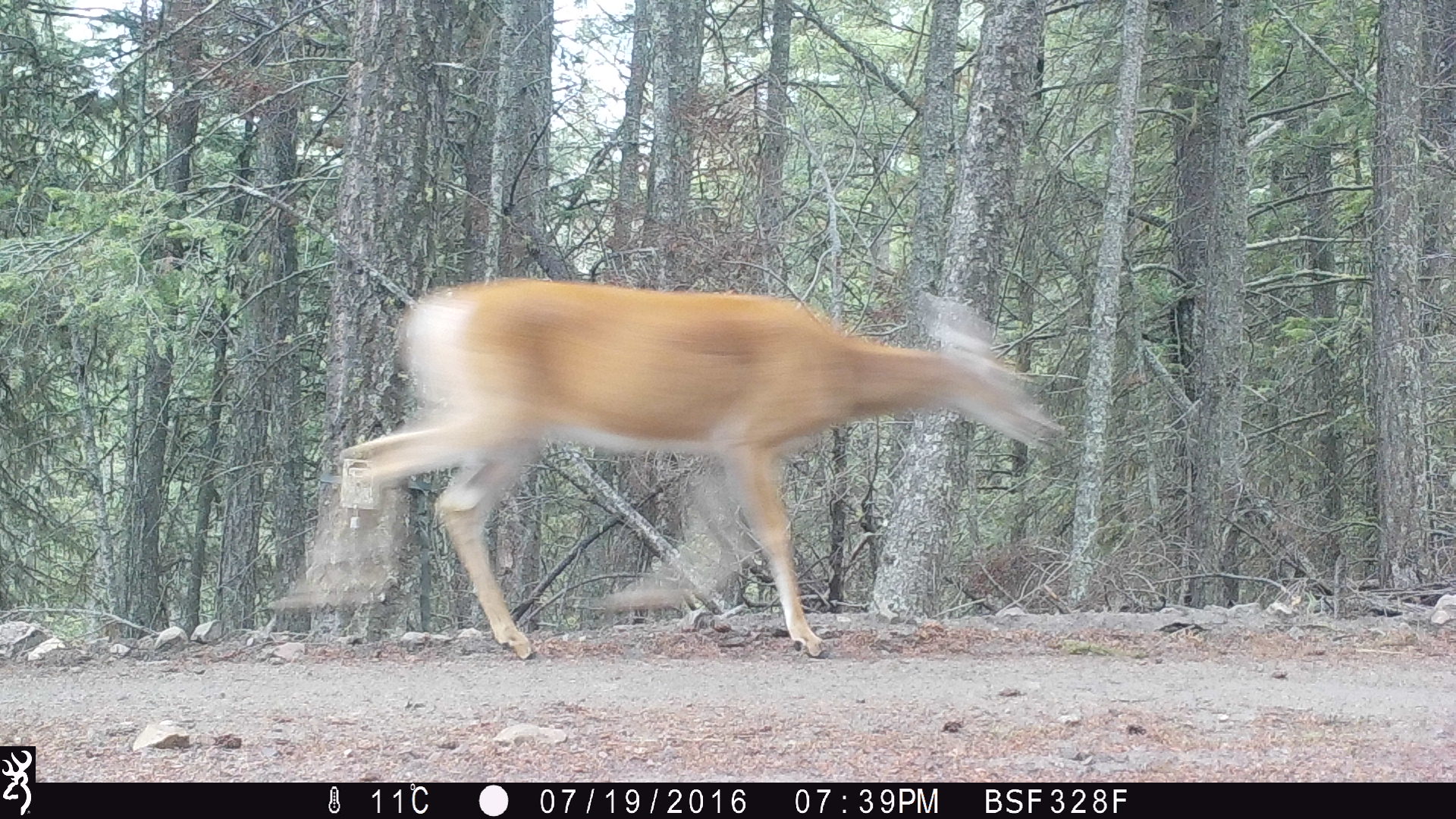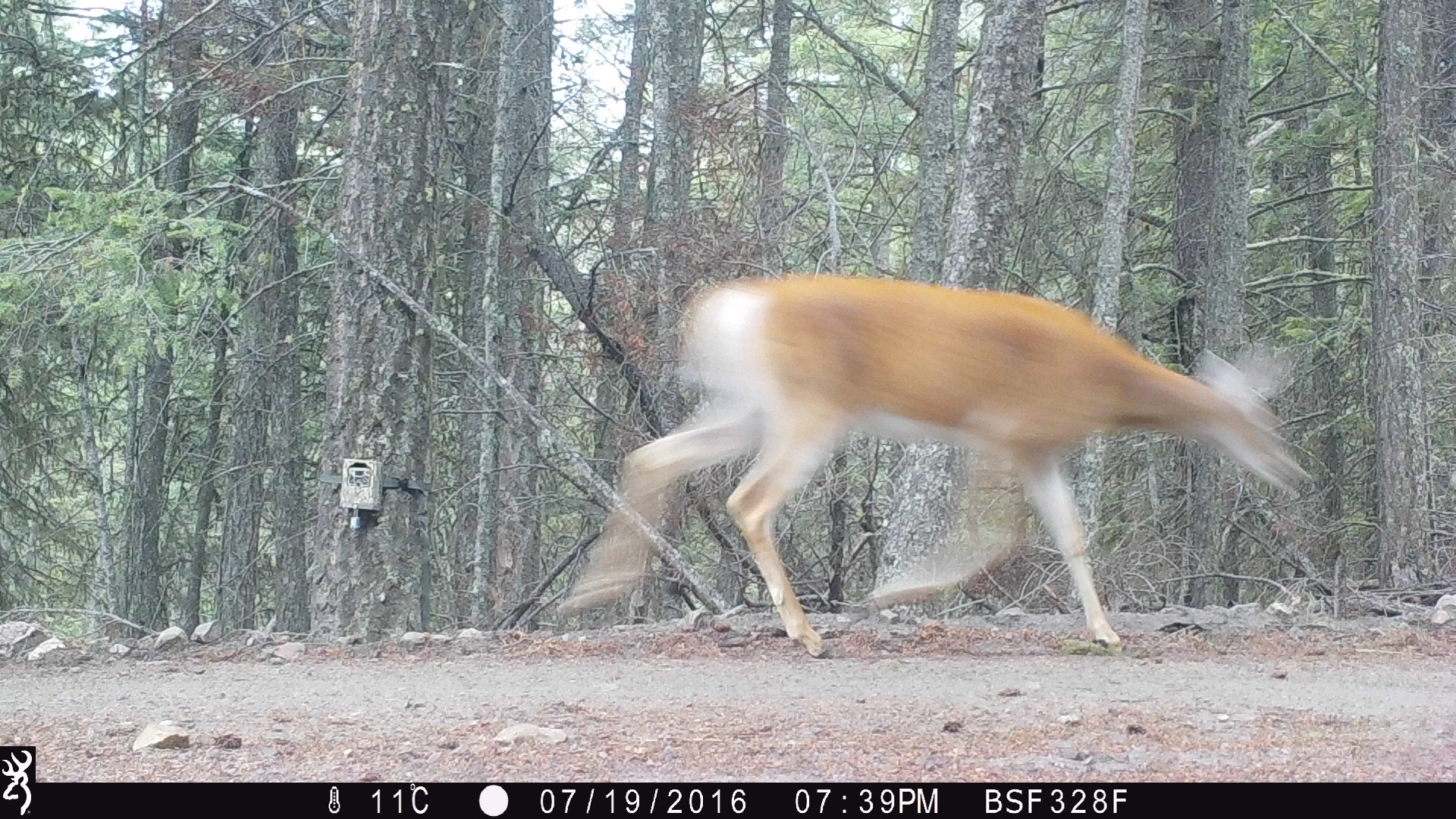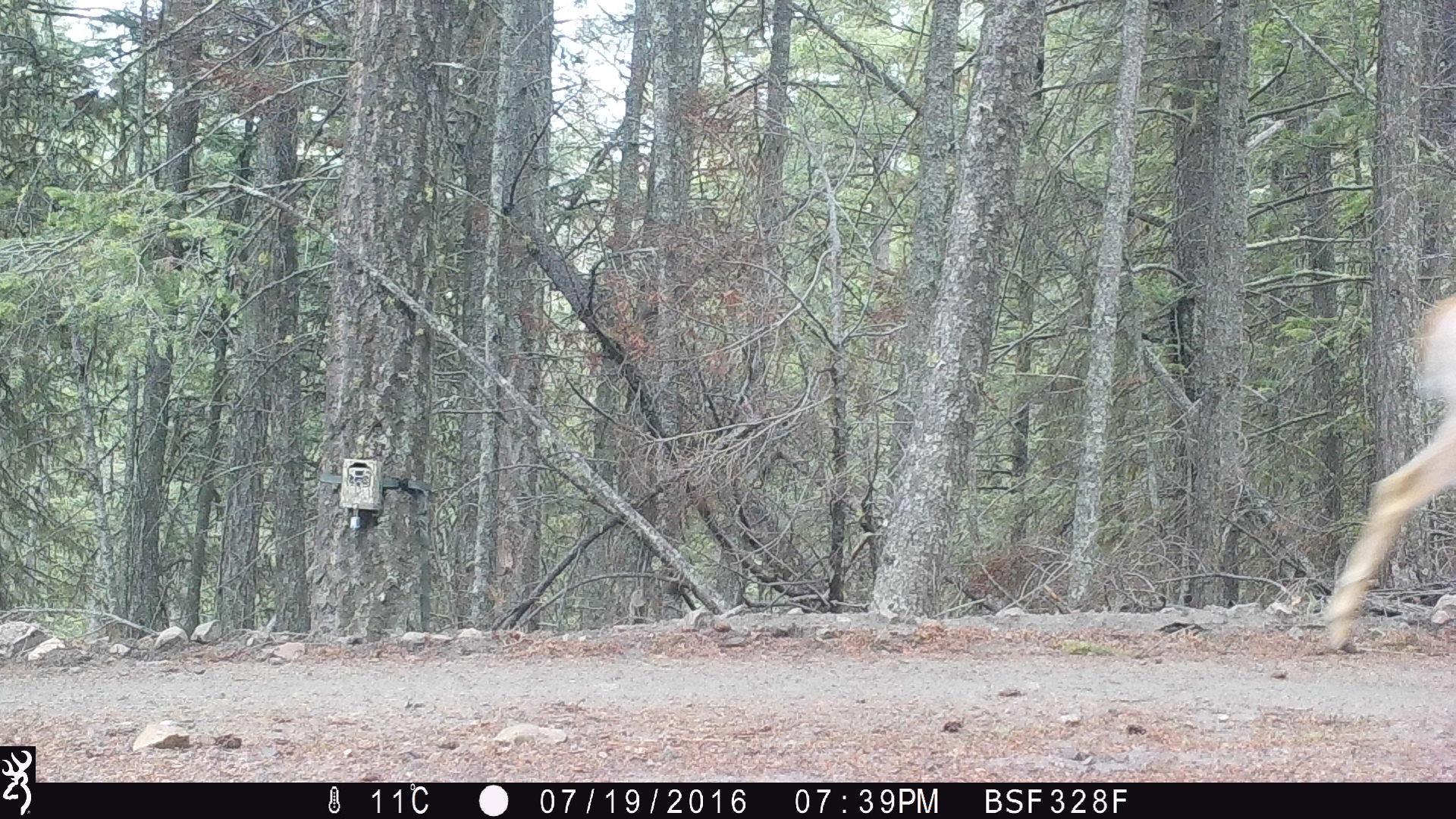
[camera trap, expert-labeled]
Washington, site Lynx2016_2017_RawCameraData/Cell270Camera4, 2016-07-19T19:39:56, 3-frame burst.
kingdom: Animalia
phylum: Chordata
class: Mammalia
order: Artiodactyla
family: Cervidae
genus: Odocoileus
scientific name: Odocoileus virginianus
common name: white-tailed deer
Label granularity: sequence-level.